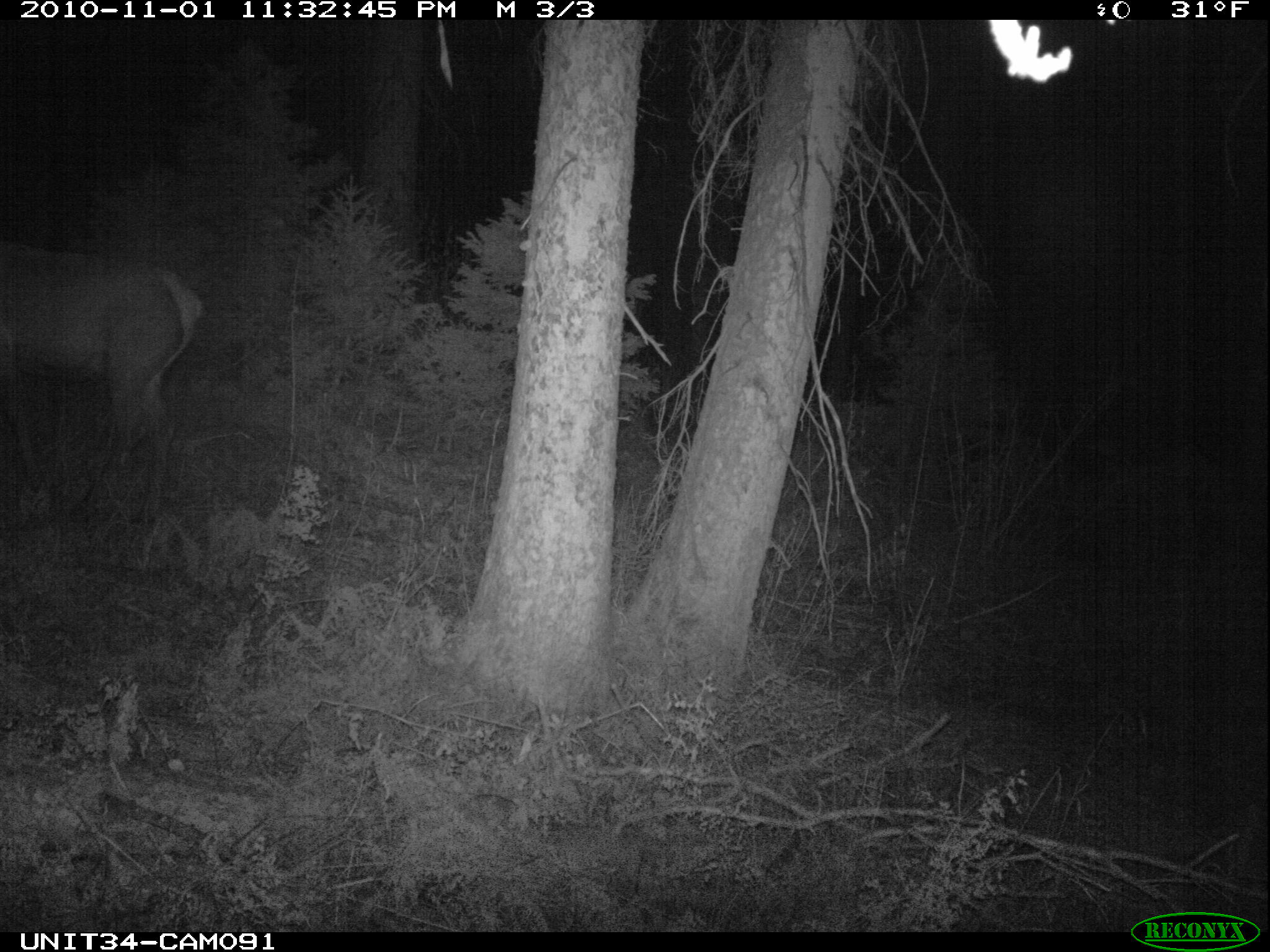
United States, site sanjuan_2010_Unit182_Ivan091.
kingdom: Animalia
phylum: Chordata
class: Mammalia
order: Artiodactyla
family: Cervidae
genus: Cervus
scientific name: Cervus elaphus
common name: red deer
Cervus elaphus (red deer).